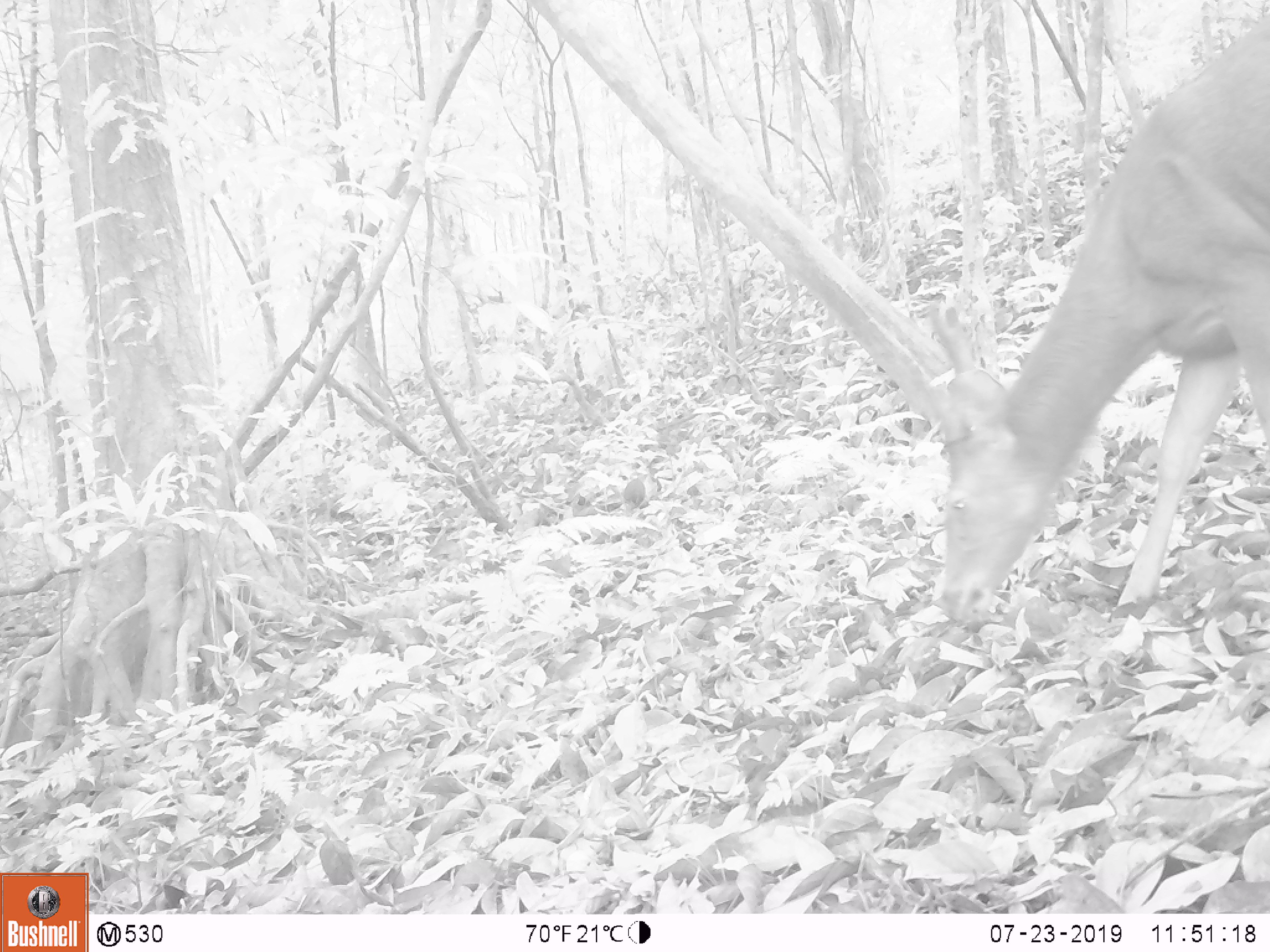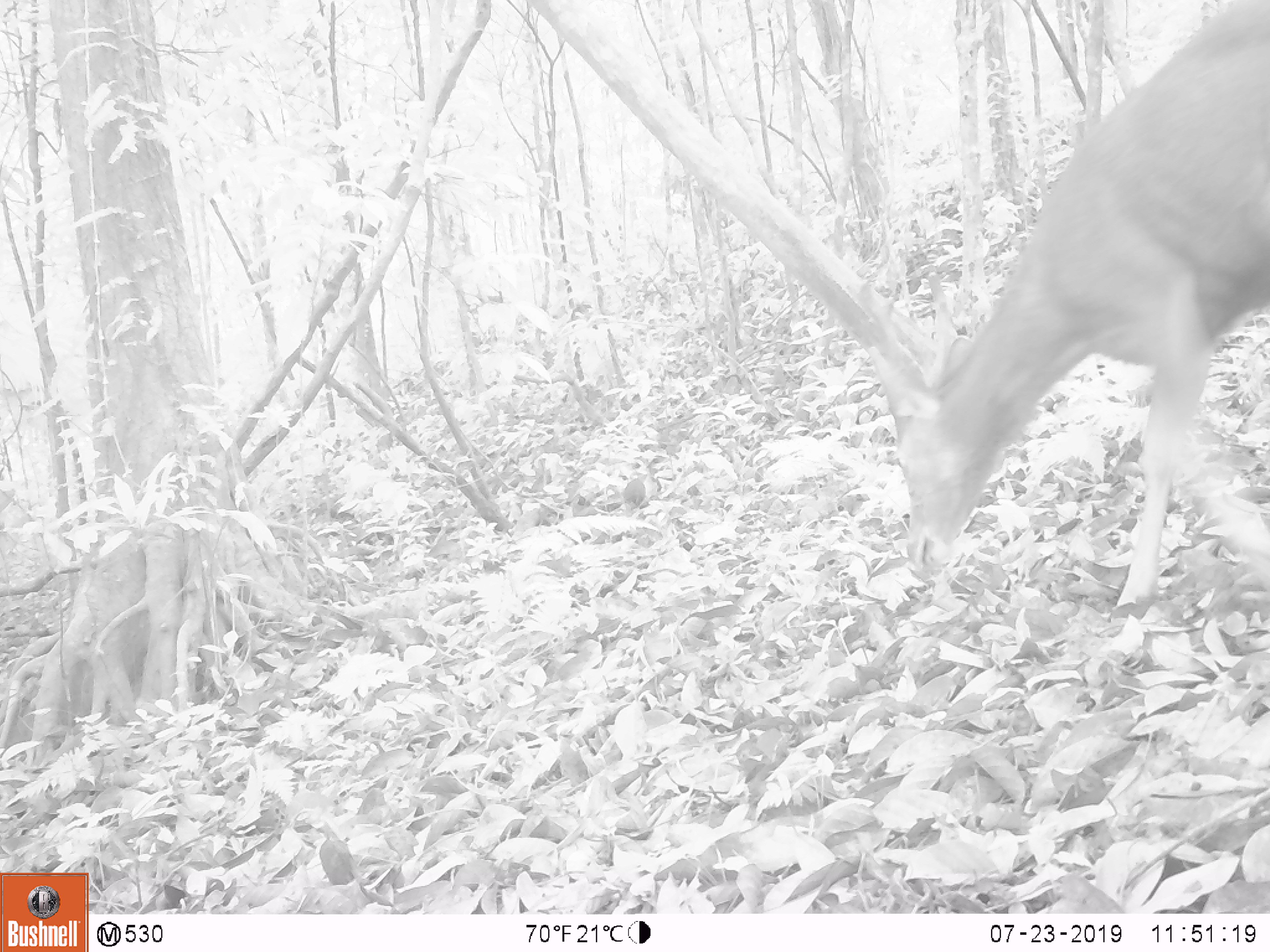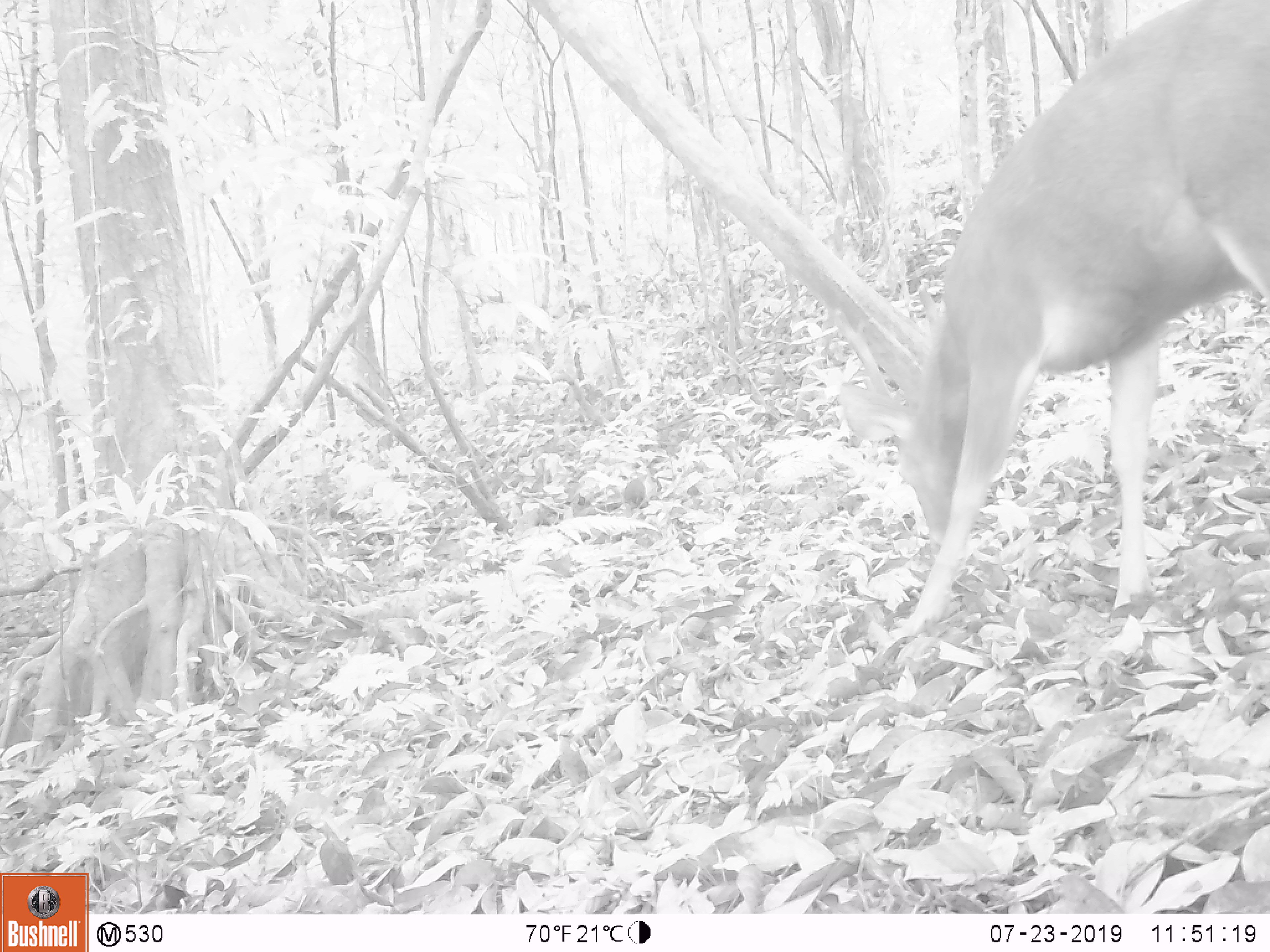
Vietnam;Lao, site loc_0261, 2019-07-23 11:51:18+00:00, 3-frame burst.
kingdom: Animalia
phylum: Chordata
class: Mammalia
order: Artiodactyla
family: Cervidae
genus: Rusa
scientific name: Rusa unicolor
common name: sambar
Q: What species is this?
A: Sambar (Rusa unicolor).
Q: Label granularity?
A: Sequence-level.